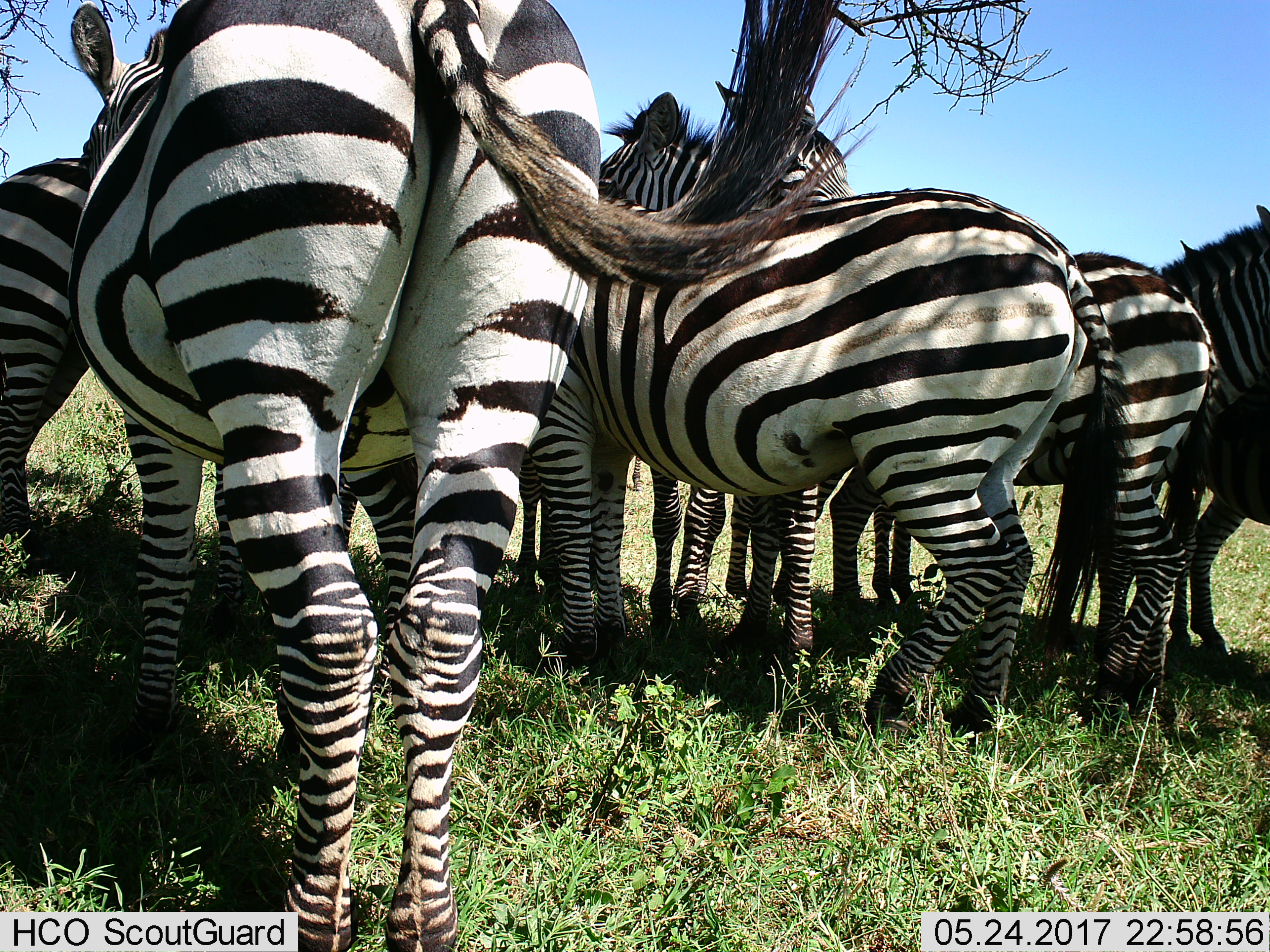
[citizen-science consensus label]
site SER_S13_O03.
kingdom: Animalia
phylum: Chordata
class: Mammalia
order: Perissodactyla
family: Equidae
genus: Equus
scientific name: Equus quagga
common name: plains zebra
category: zebraplains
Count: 7.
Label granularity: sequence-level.